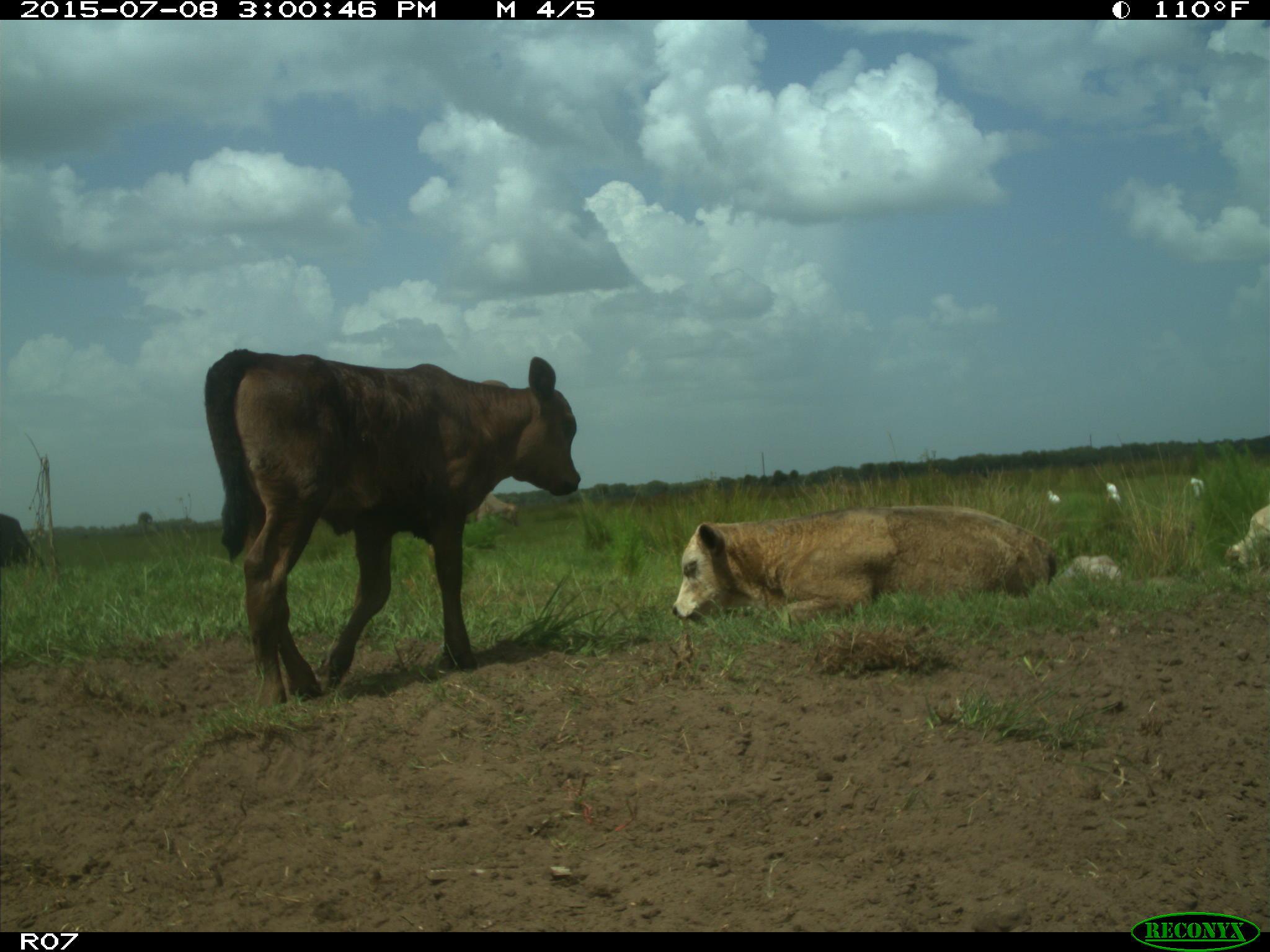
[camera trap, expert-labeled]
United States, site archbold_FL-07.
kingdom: Animalia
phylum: Chordata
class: Mammalia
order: Artiodactyla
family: Bovidae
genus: Bos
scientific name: Bos taurus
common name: domestic cow